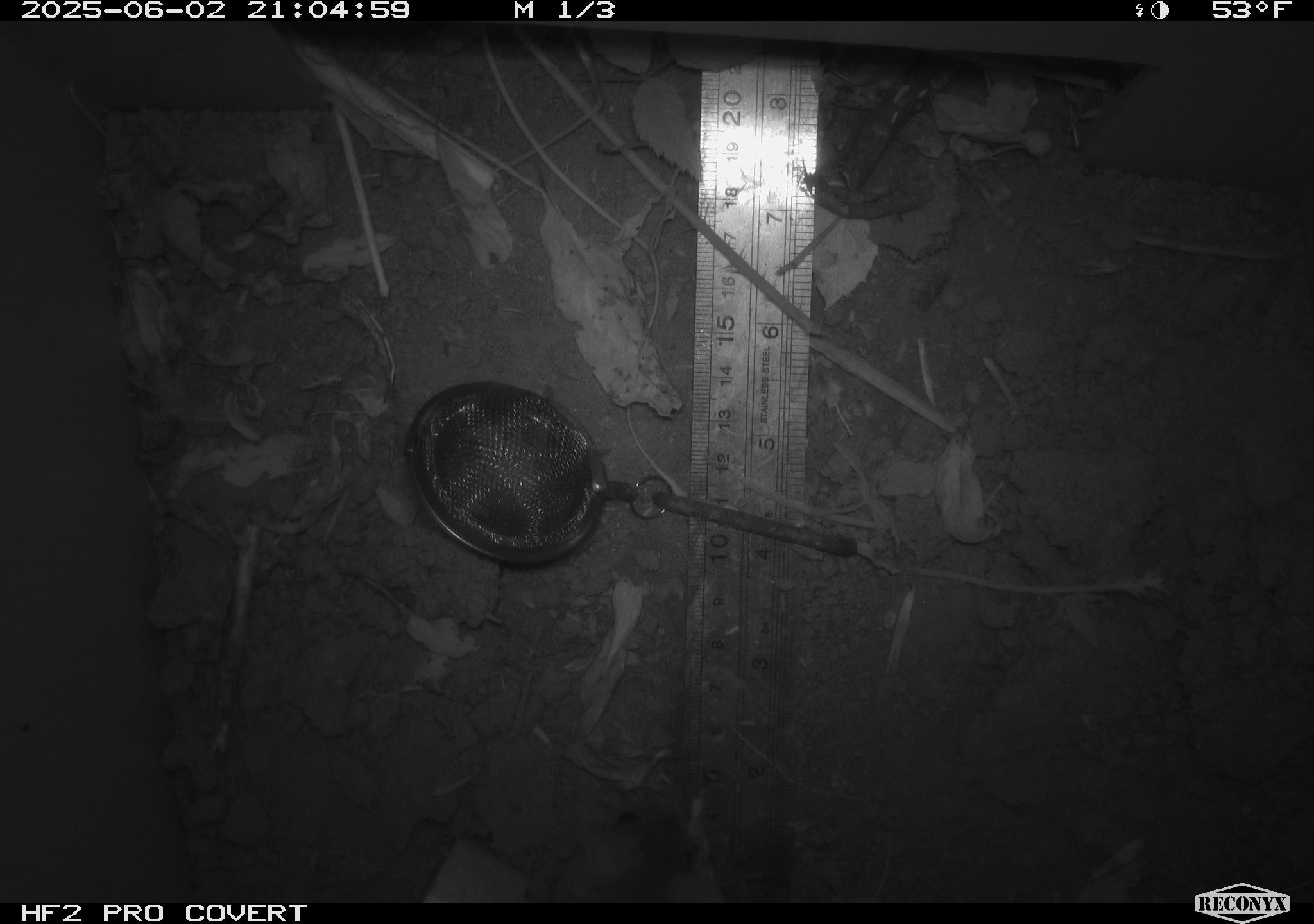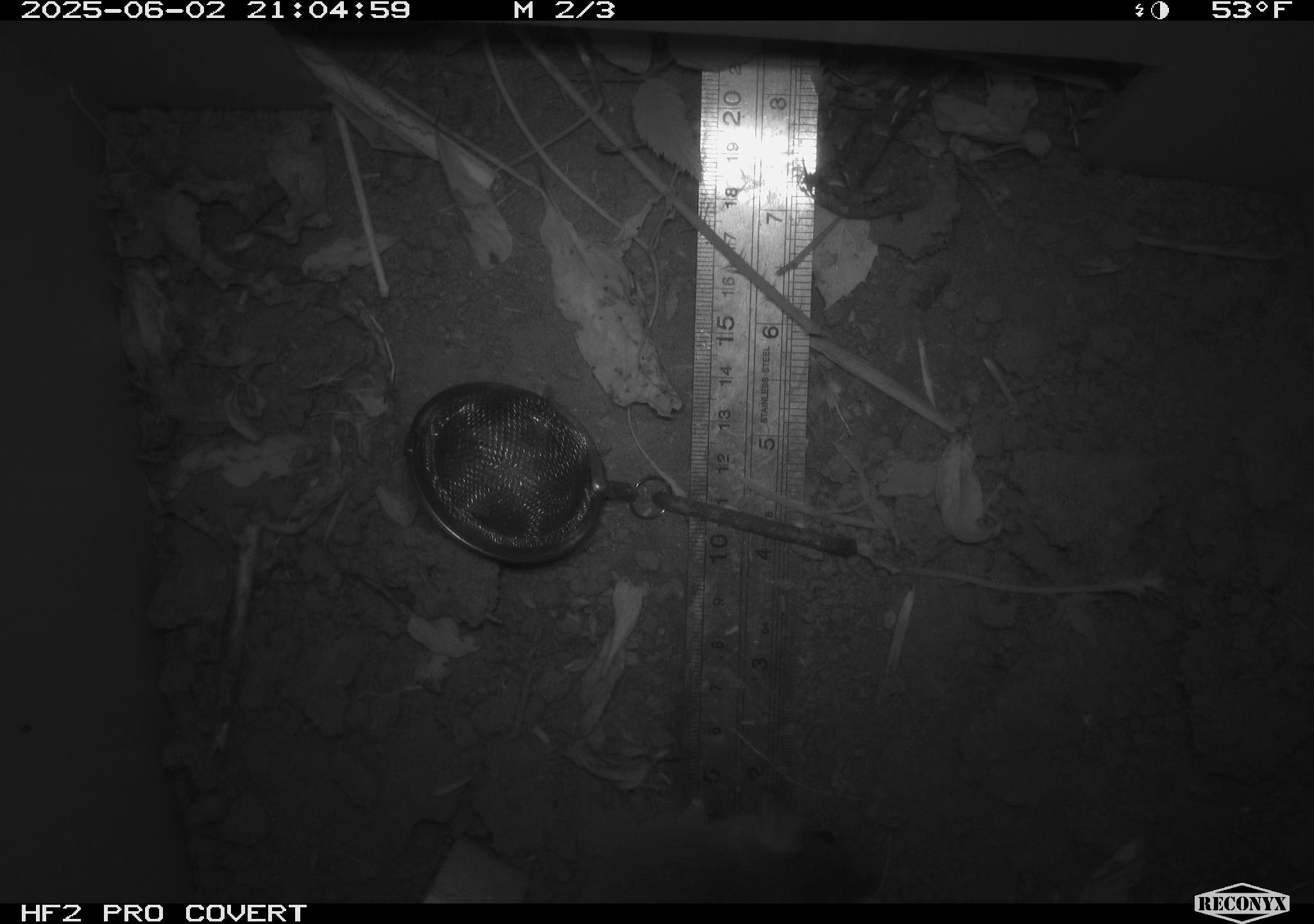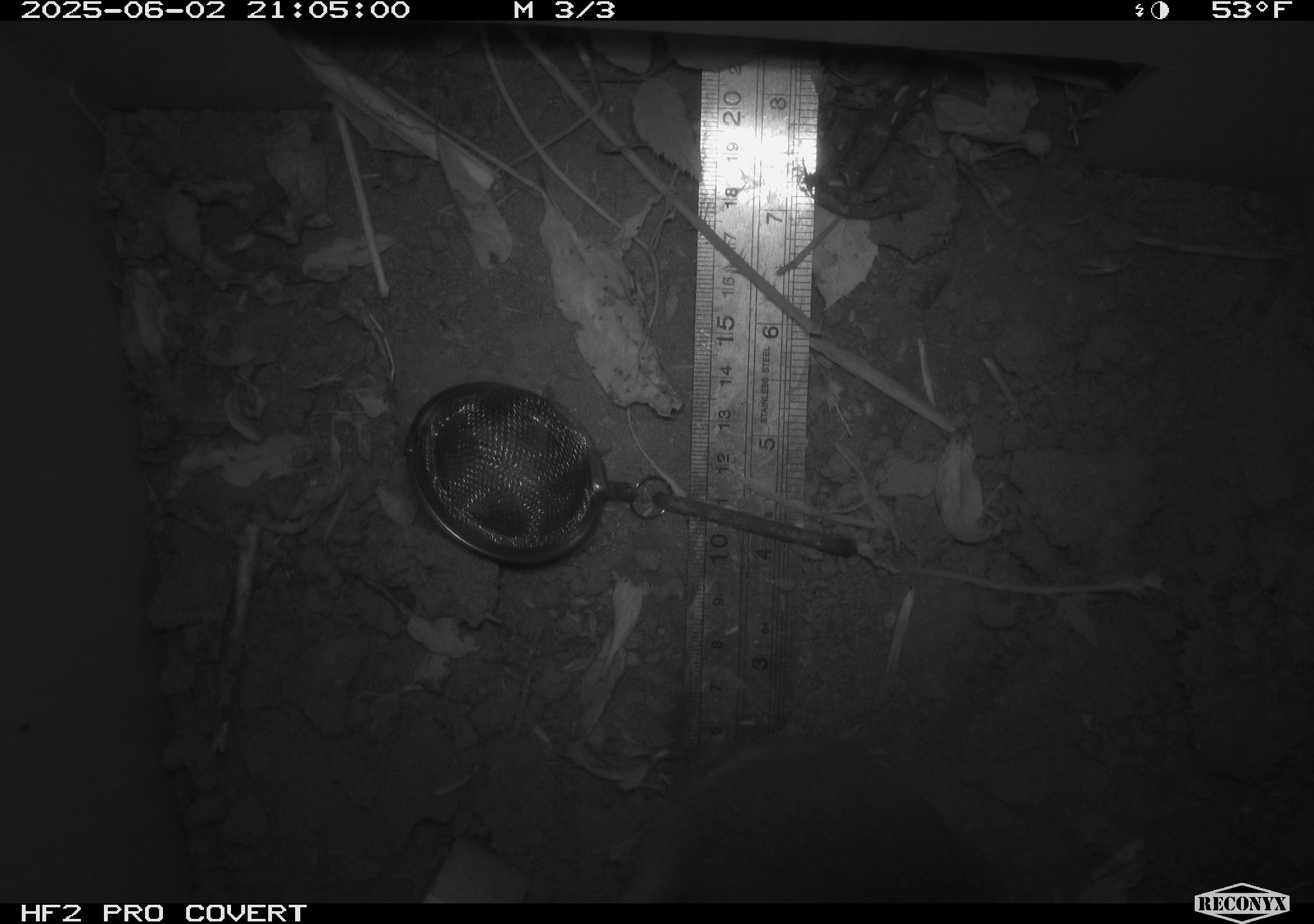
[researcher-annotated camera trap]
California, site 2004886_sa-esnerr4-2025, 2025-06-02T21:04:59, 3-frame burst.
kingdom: Animalia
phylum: Chordata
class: Mammalia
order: Rodentia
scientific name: Rodentia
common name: rodent